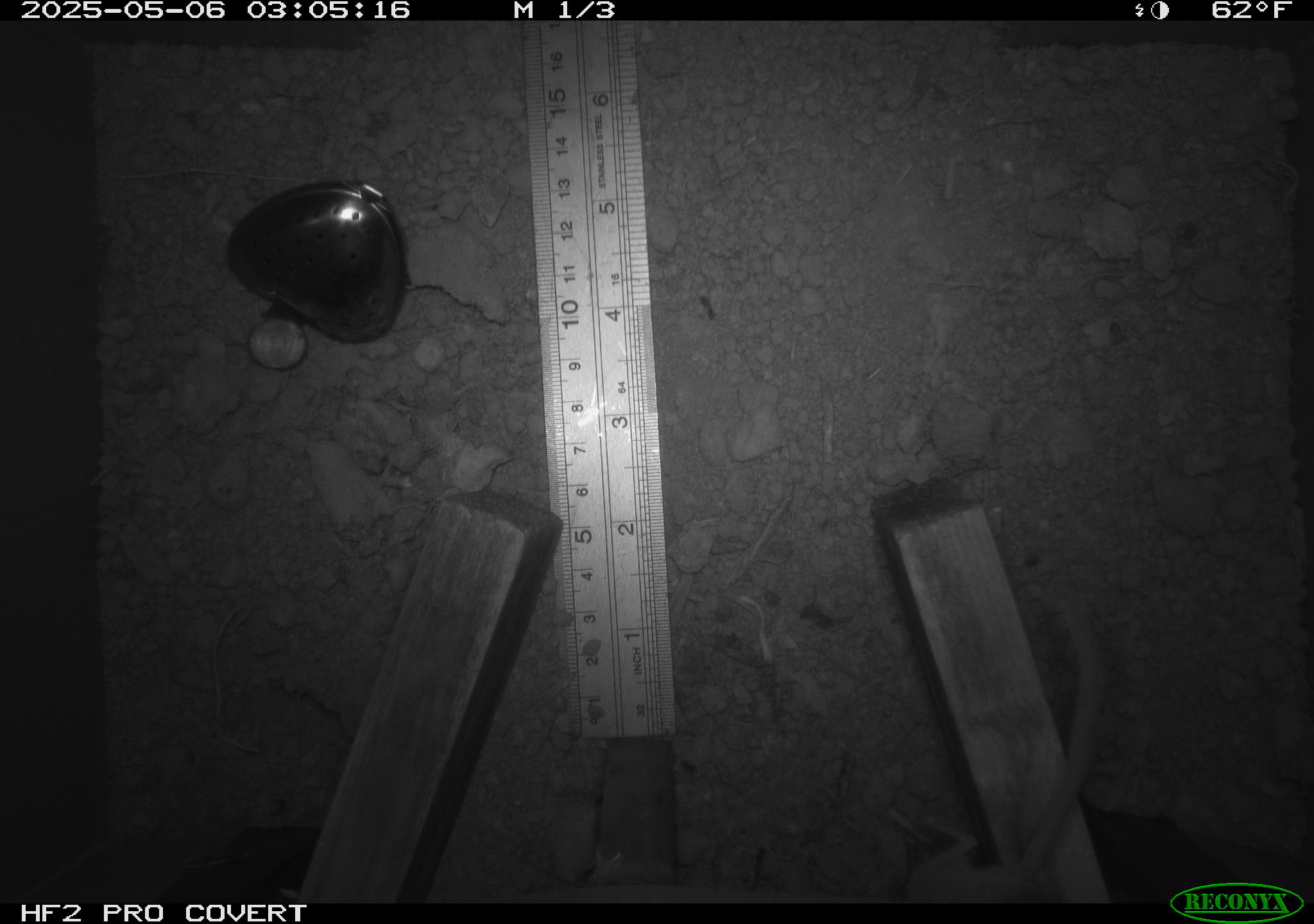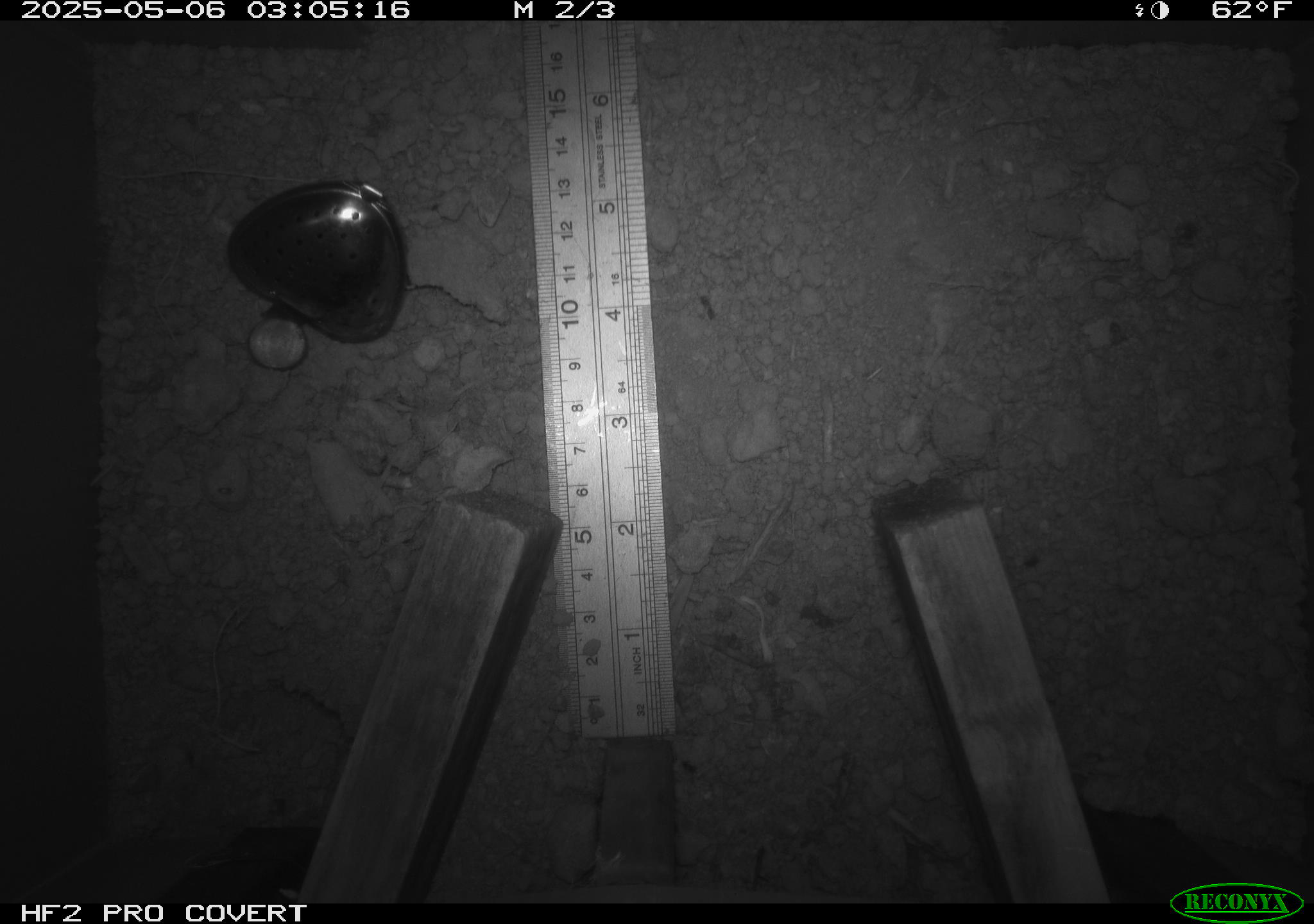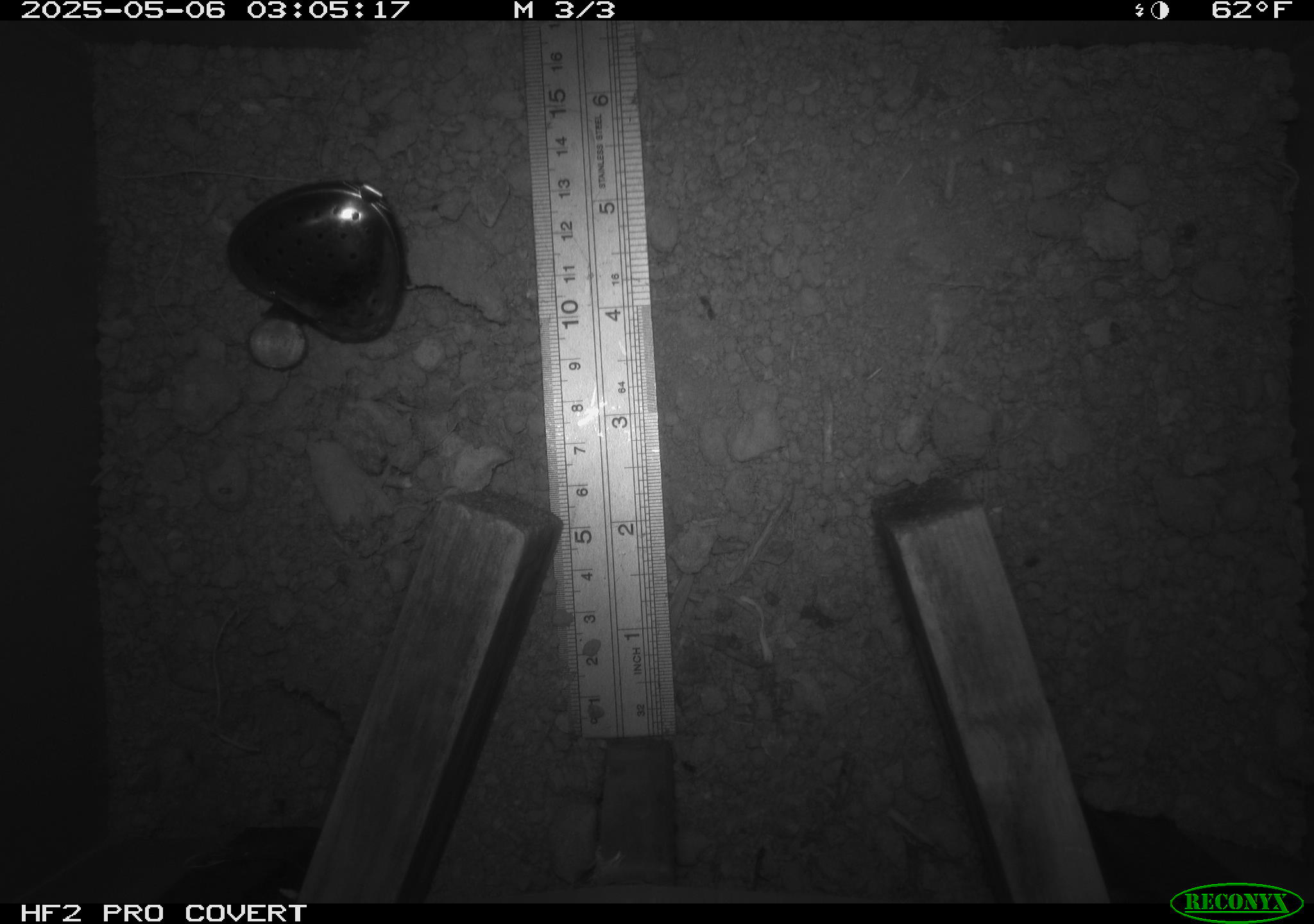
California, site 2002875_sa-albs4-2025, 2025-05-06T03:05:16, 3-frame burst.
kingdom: Animalia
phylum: Chordata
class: Mammalia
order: Rodentia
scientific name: Rodentia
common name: mouse species